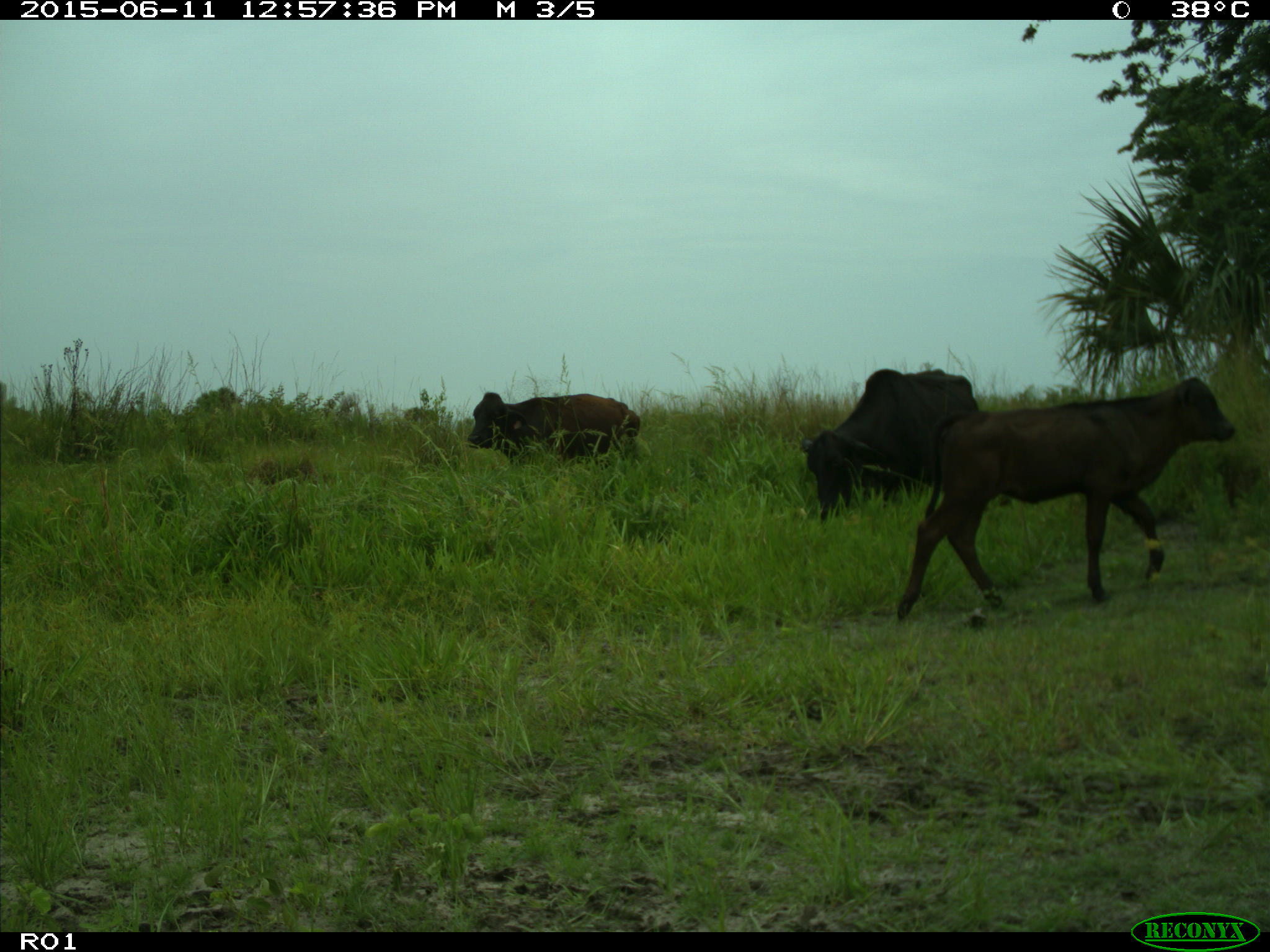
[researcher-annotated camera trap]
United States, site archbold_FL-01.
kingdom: Animalia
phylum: Chordata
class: Mammalia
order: Artiodactyla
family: Bovidae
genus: Bos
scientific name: Bos taurus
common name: domestic cow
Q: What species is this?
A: Bos taurus (domestic cow).